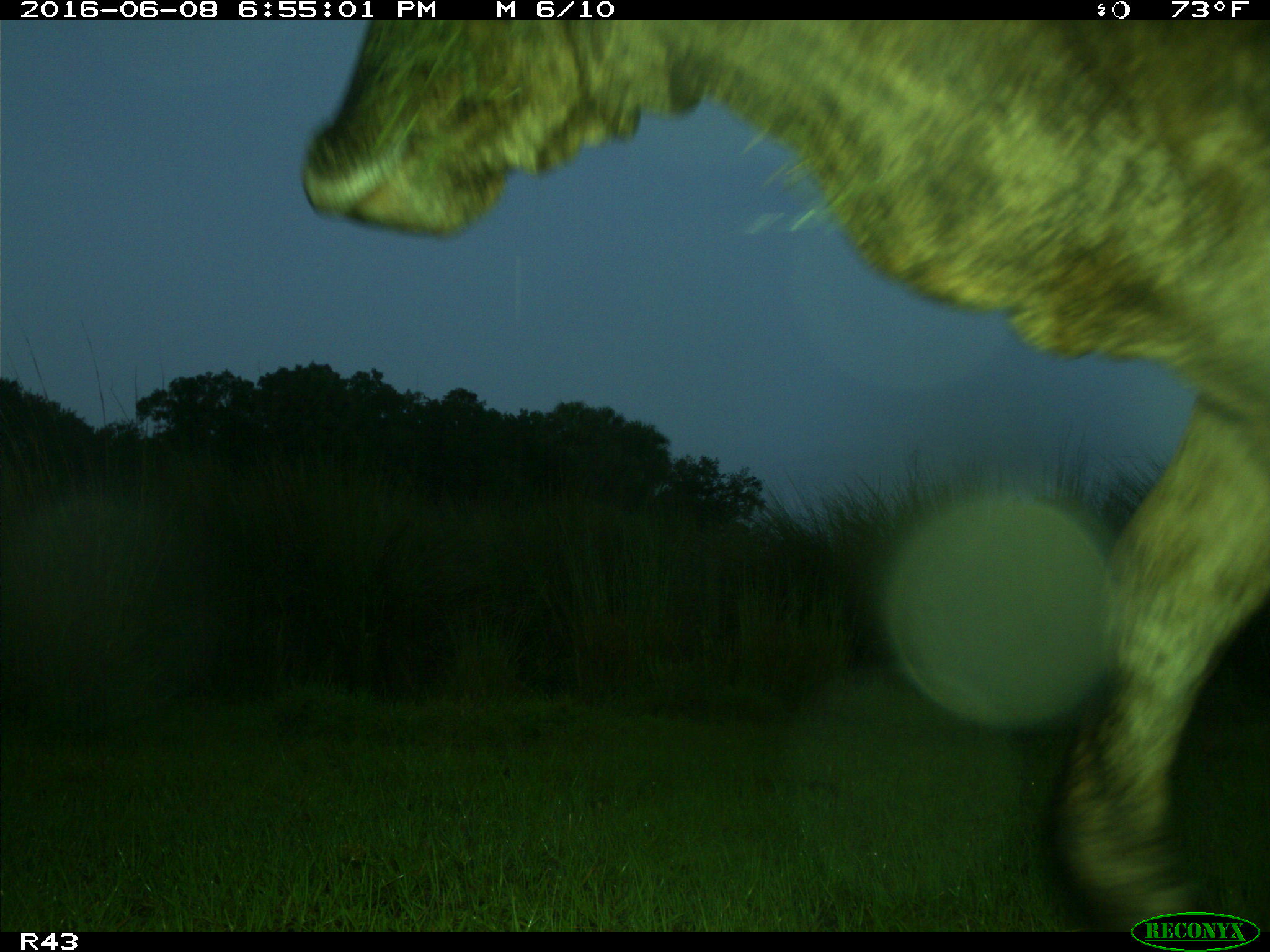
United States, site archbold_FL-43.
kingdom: Animalia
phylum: Chordata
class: Mammalia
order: Artiodactyla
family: Bovidae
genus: Bos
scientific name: Bos taurus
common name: domestic cow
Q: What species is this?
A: Bos taurus (domestic cow).